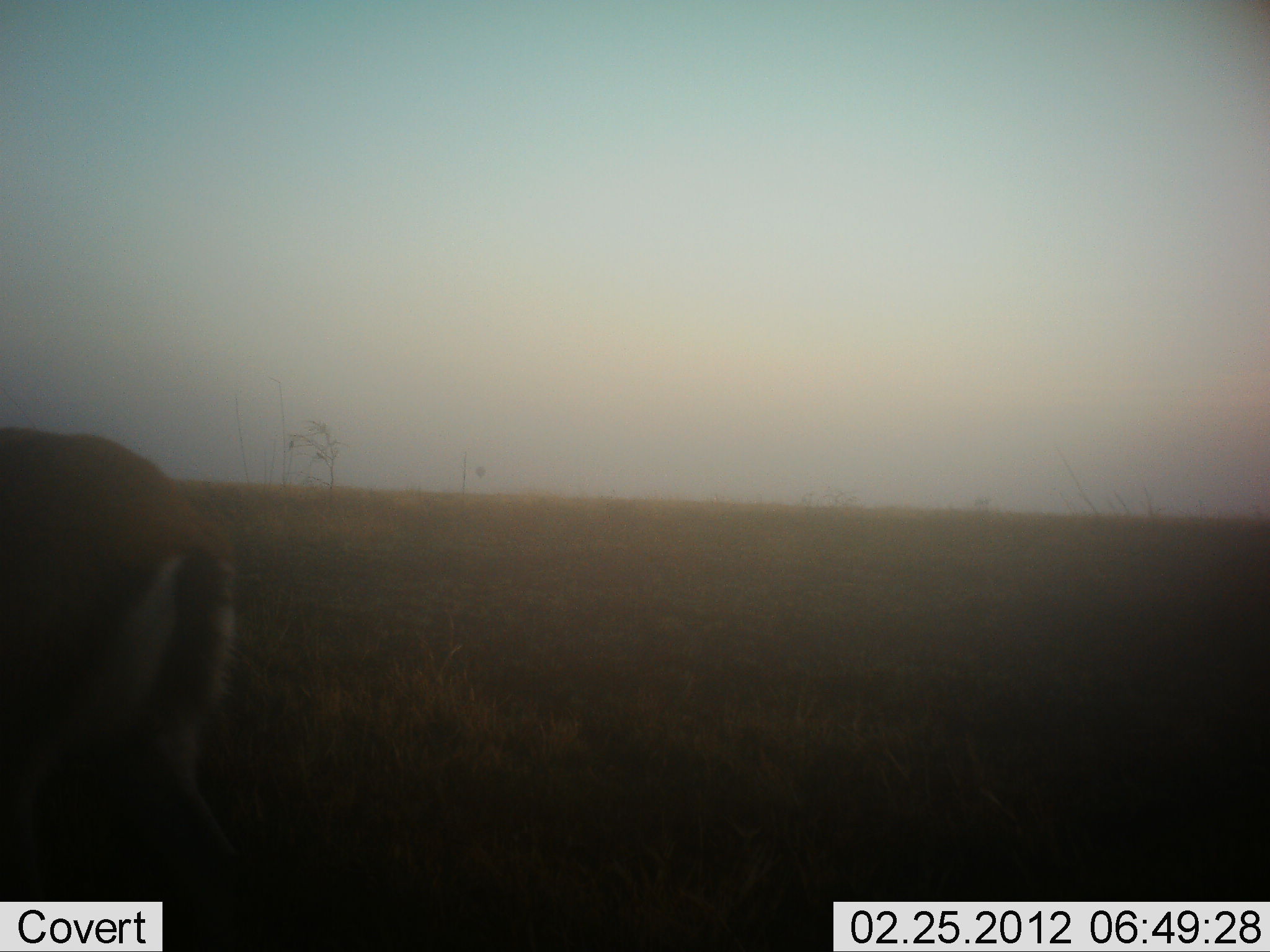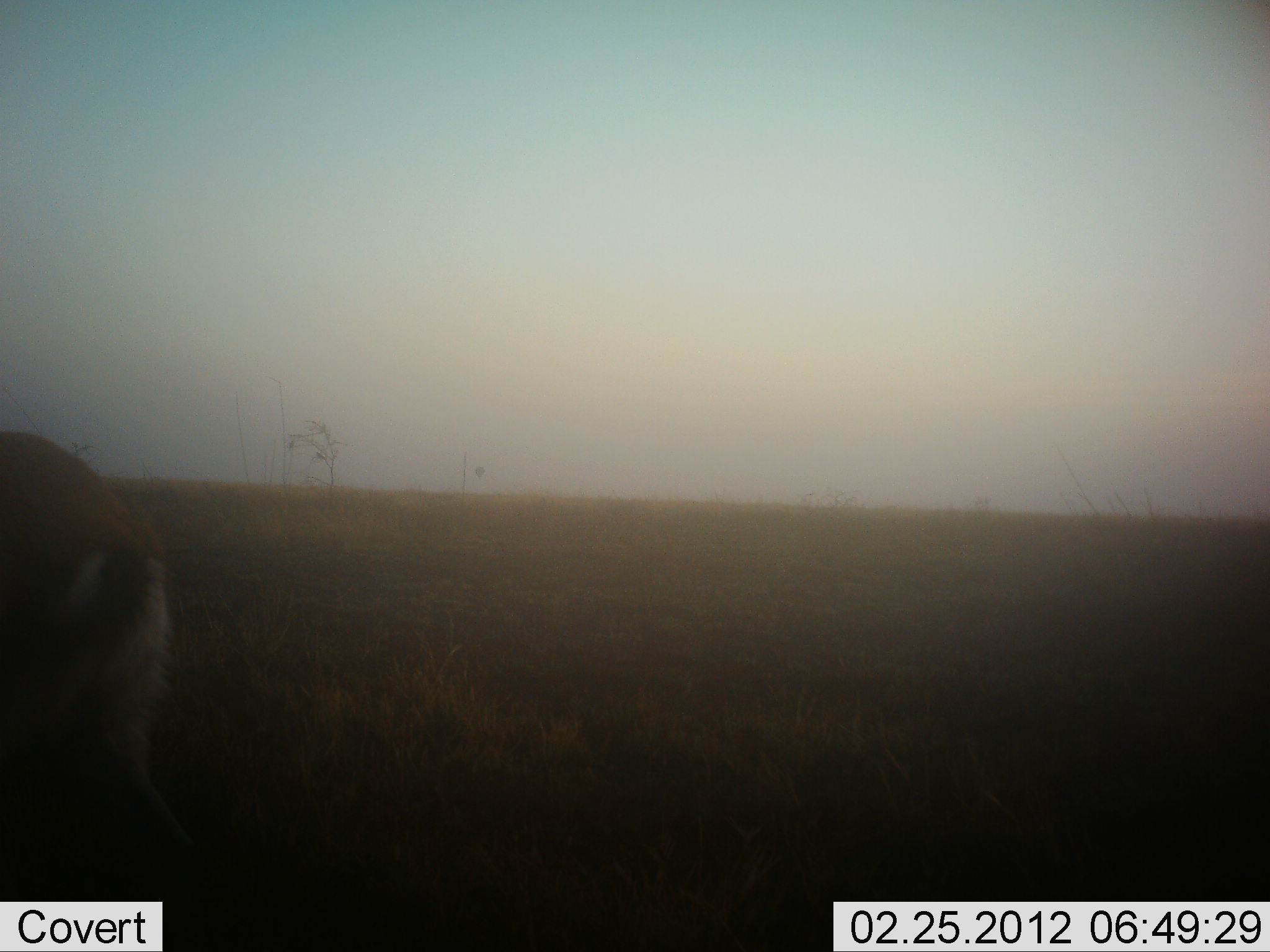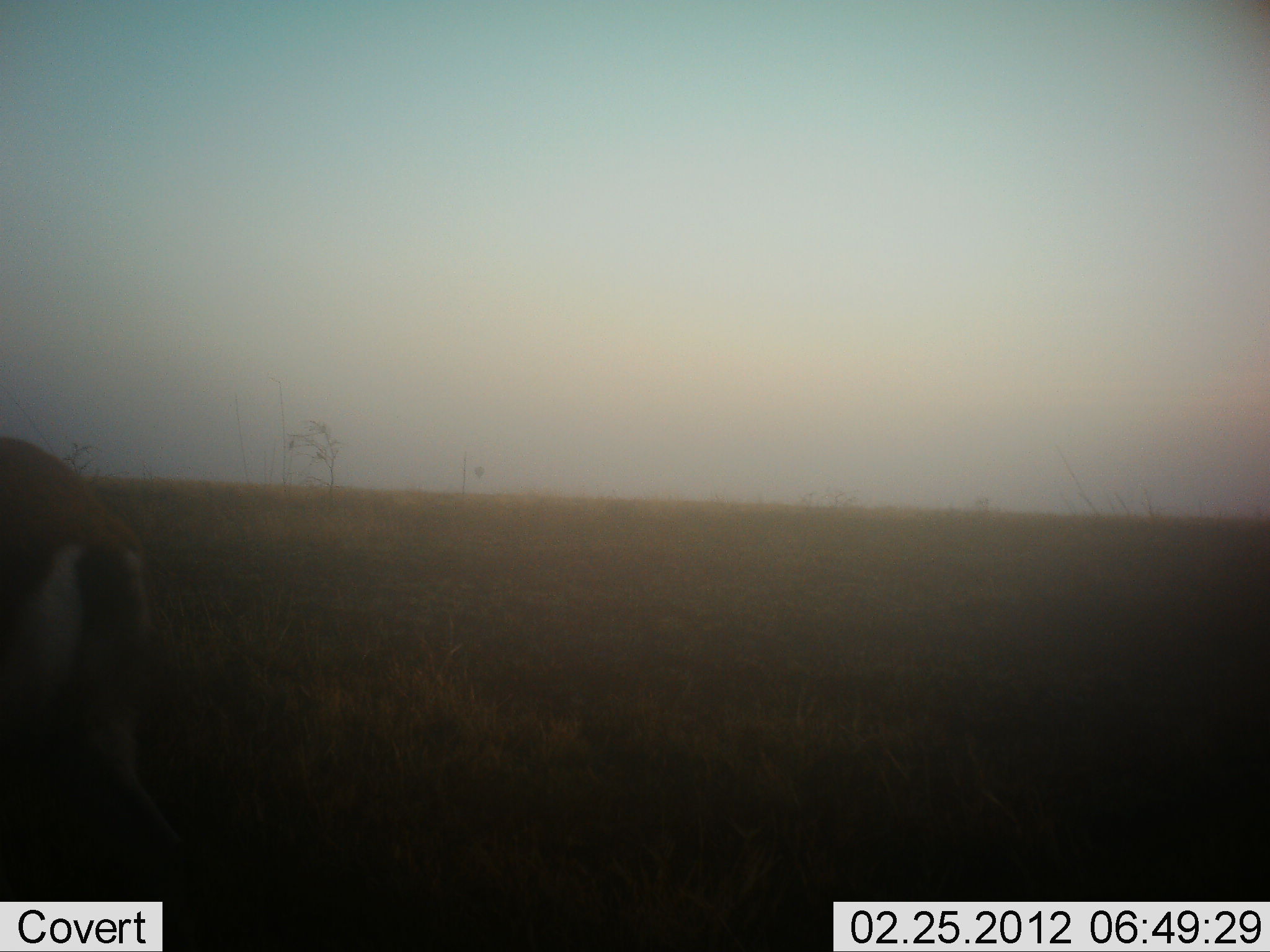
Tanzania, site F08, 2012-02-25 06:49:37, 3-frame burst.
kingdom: Animalia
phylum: Chordata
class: Mammalia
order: Artiodactyla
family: Bovidae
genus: Eudorcas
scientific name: Eudorcas thomsonii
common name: thomson's gazelle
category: gazellethomsons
Gazellethomsons (thomson's gazelle) (Eudorcas thomsonii), count 1. Behavior (volunteer vote fractions): standing 32%, resting 0%, moving 45%, interacting 0%. Young present (vote fraction): 0%. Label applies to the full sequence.